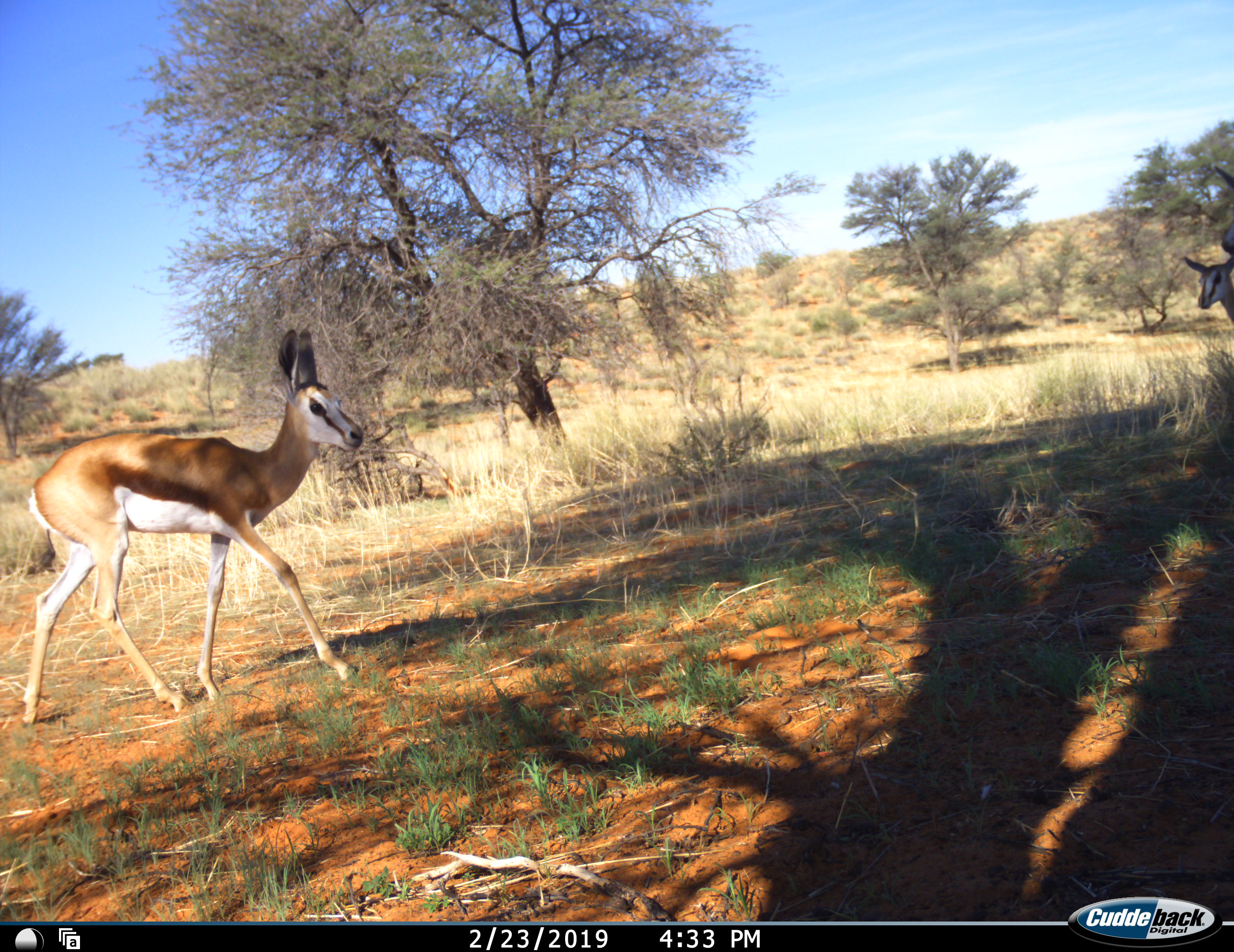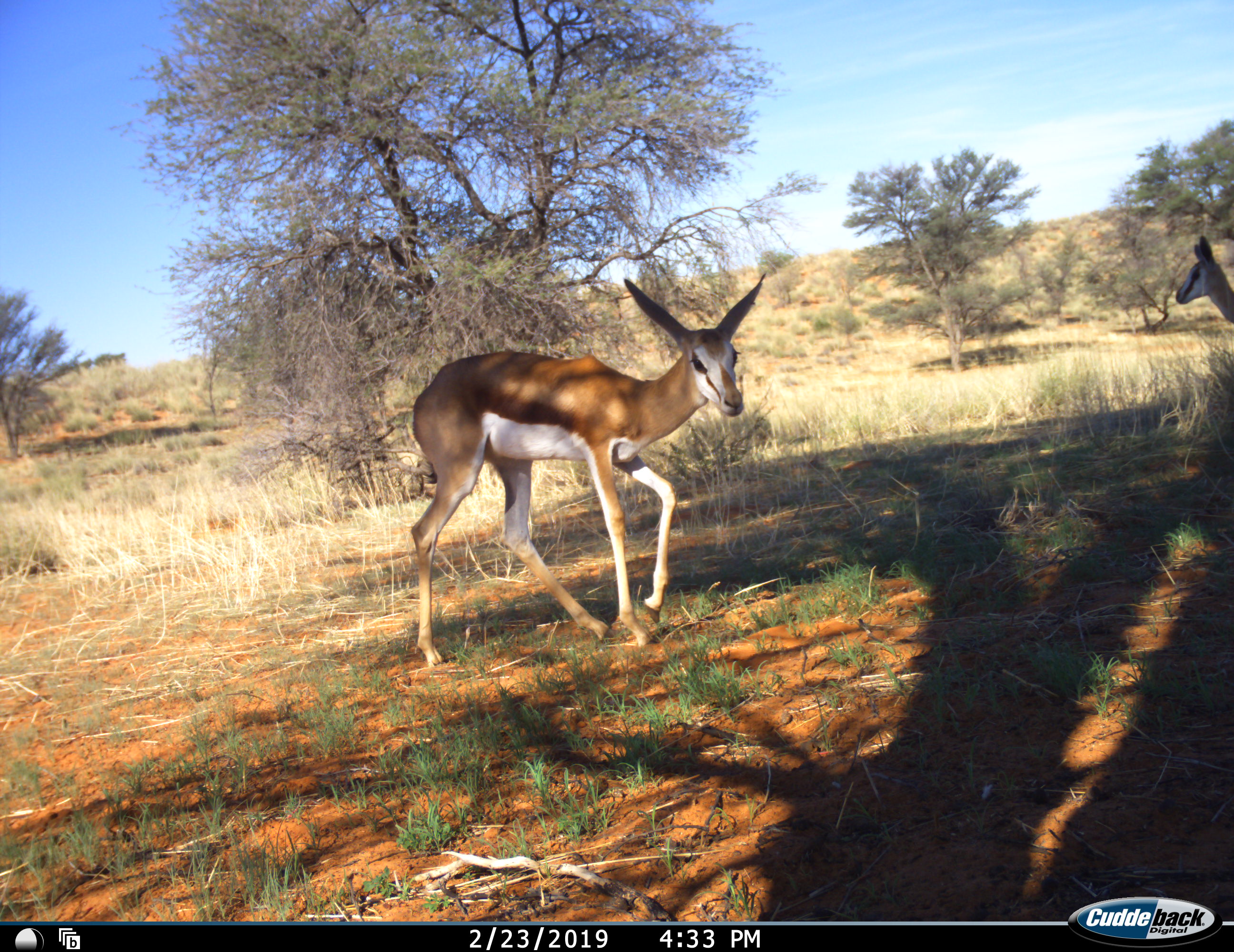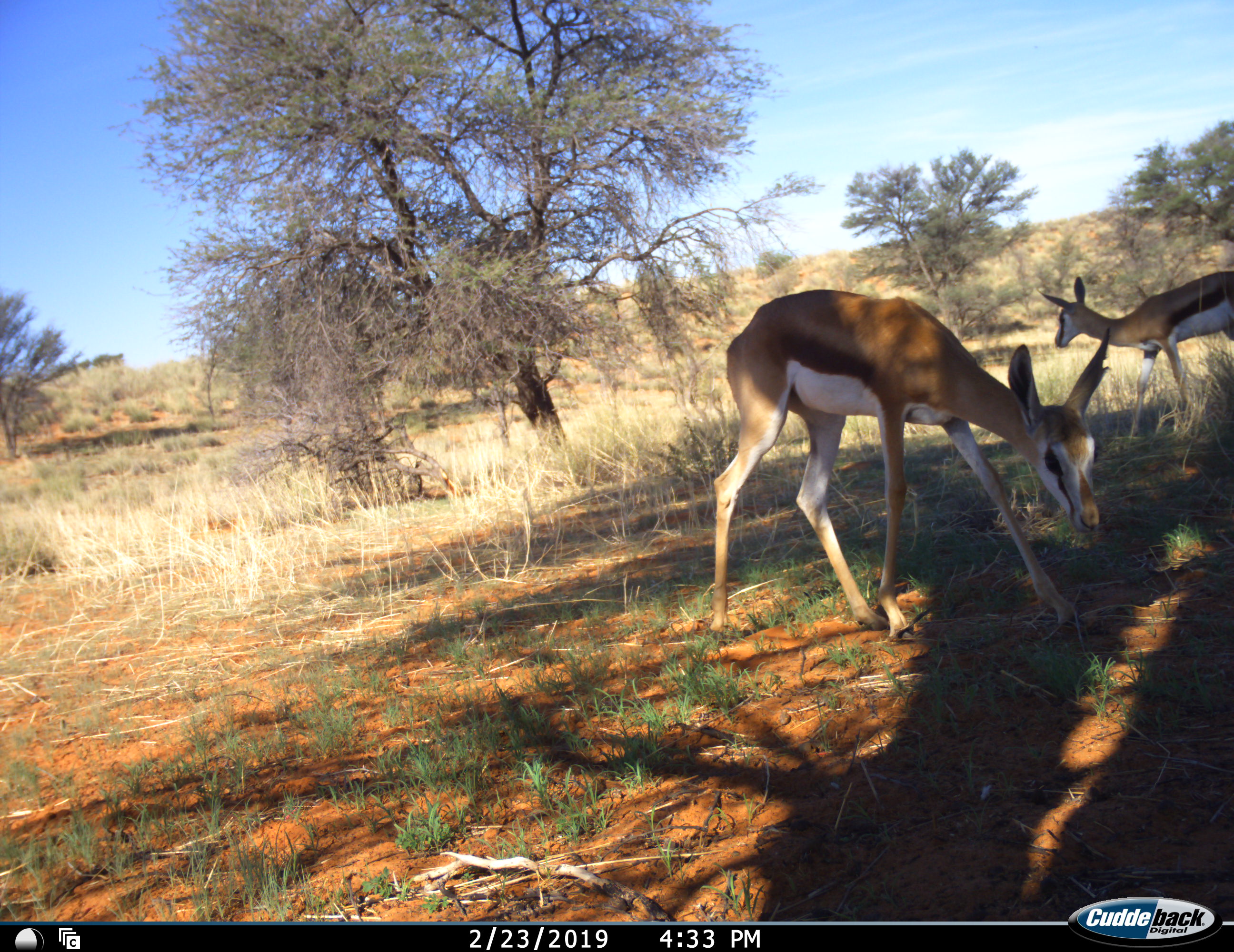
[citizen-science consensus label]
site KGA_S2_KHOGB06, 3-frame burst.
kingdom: Animalia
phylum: Chordata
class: Mammalia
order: Artiodactyla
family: Bovidae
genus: Antidorcas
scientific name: Antidorcas marsupialis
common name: springbok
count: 2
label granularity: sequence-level